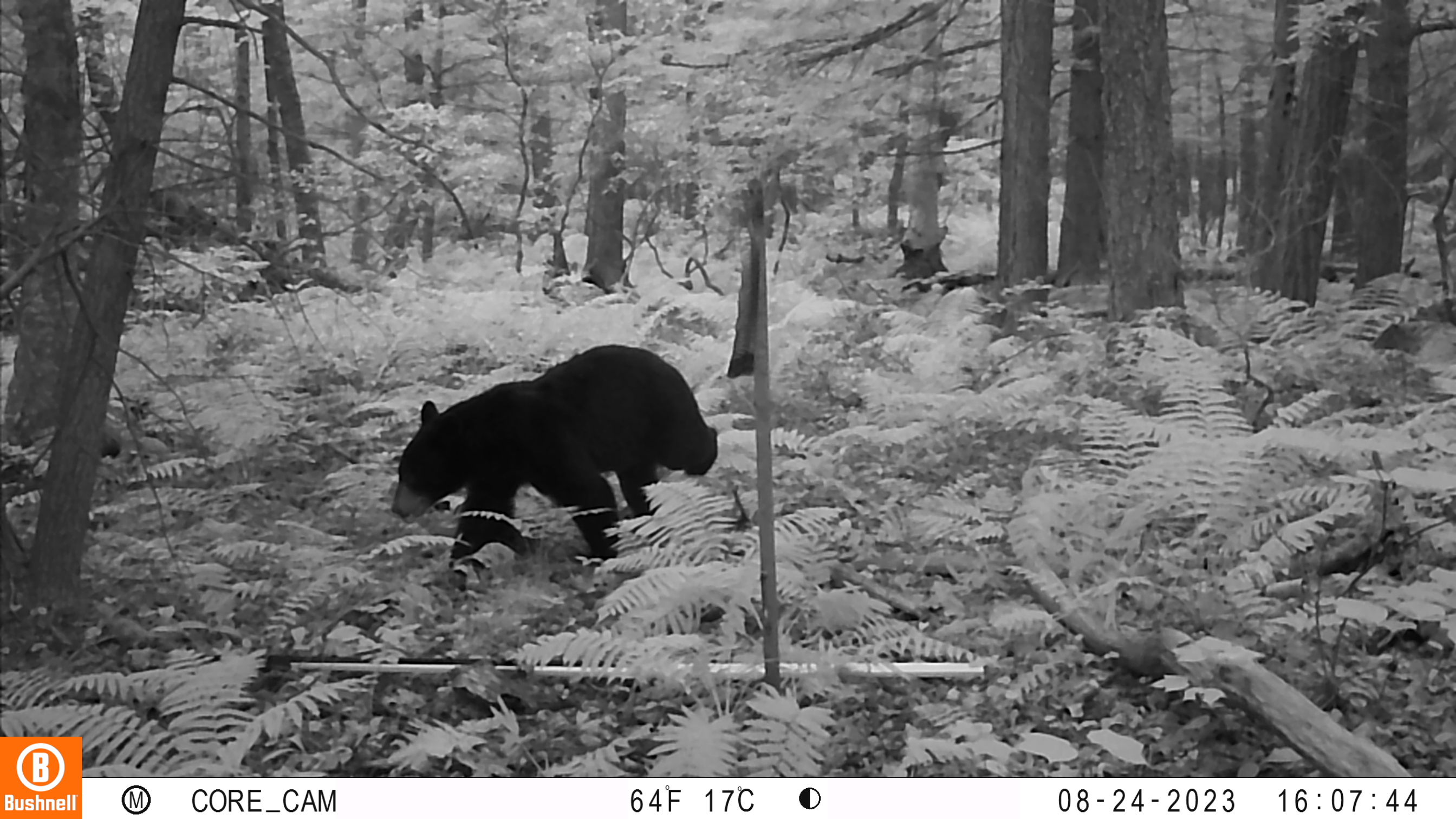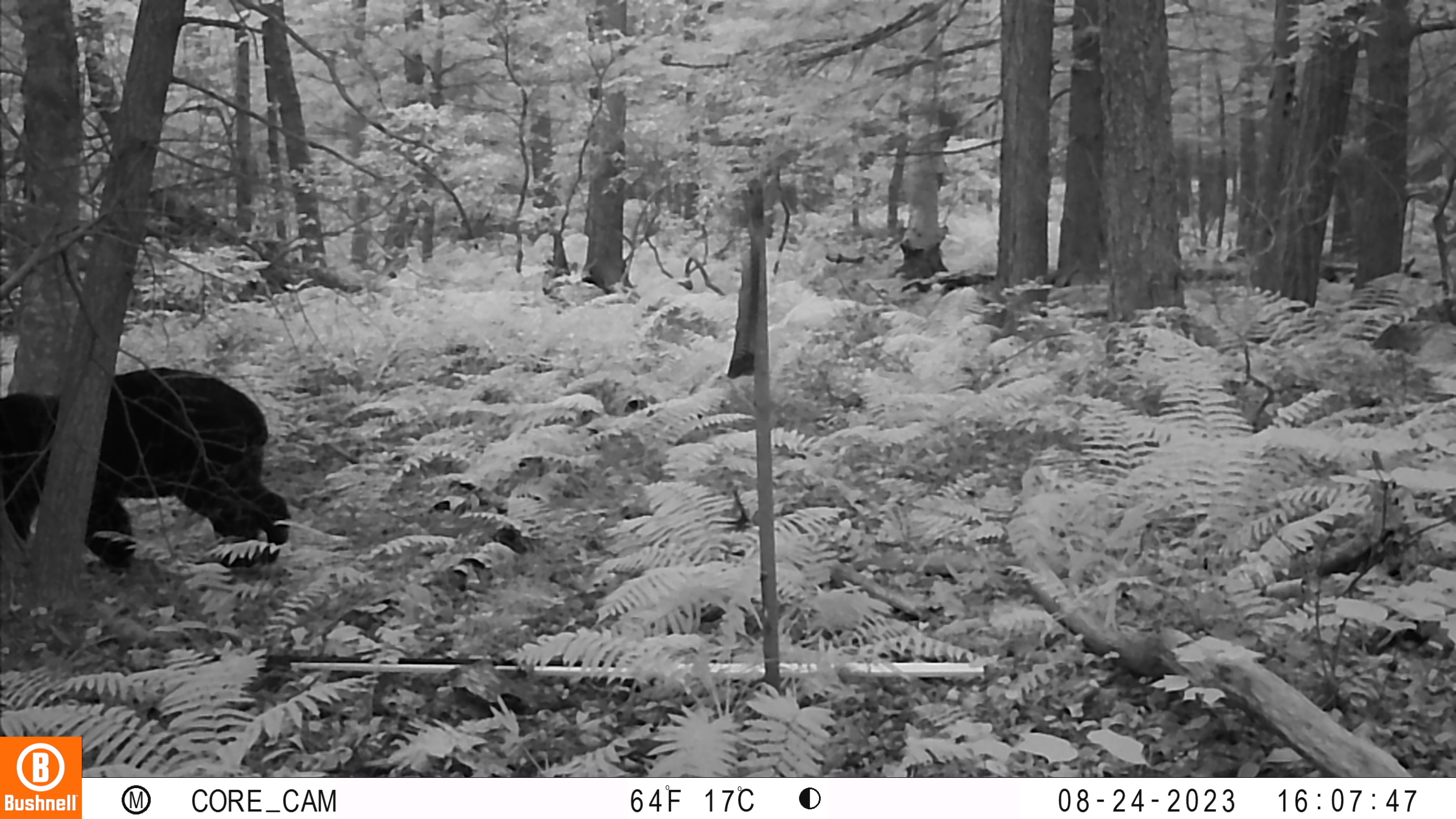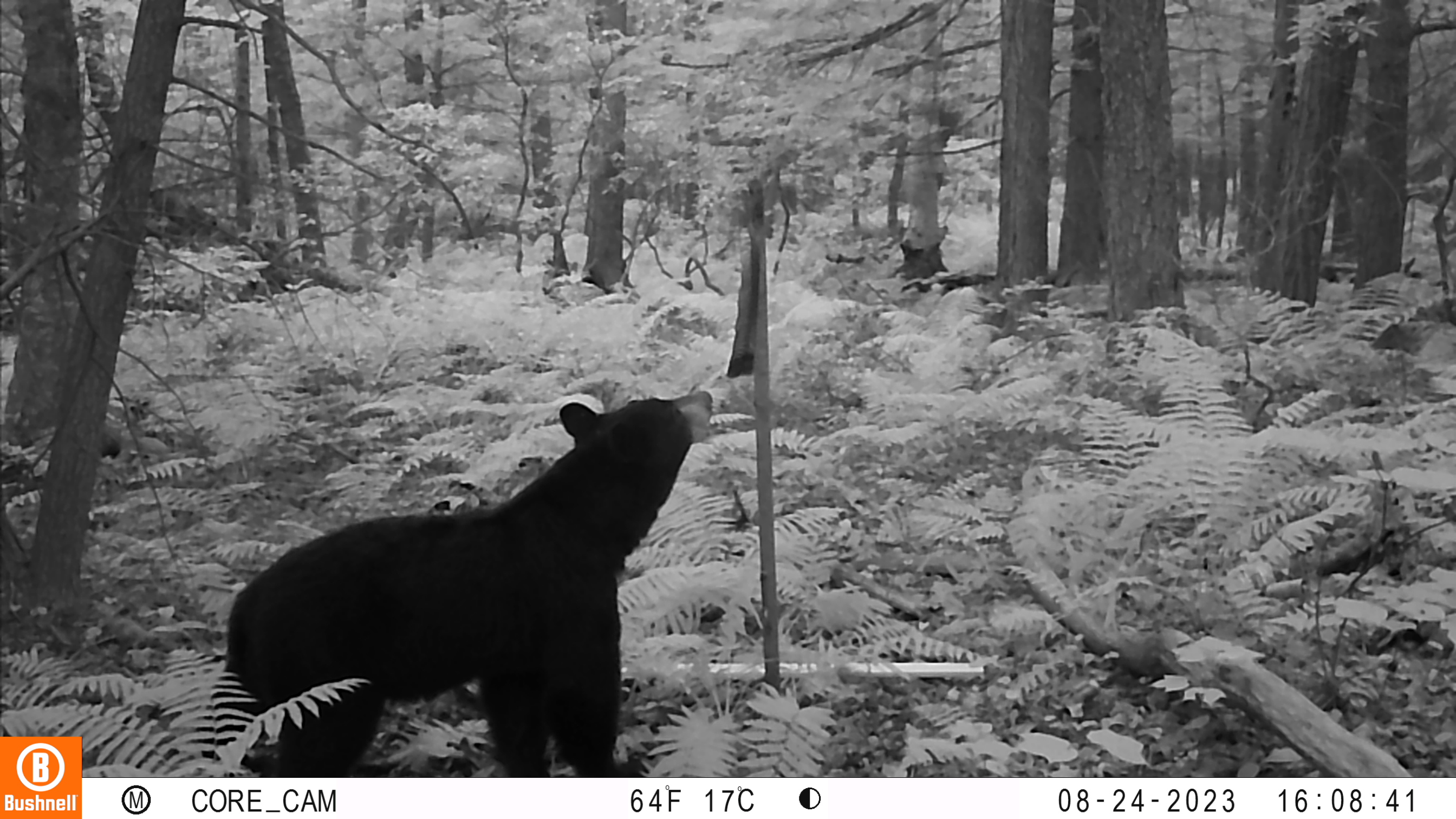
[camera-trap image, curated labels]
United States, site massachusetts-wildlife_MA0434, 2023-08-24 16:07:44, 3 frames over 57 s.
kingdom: Animalia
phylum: Chordata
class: Mammalia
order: Carnivora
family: Ursidae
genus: Ursus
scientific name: Ursus americanus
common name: black bear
Black bear (Ursus americanus).